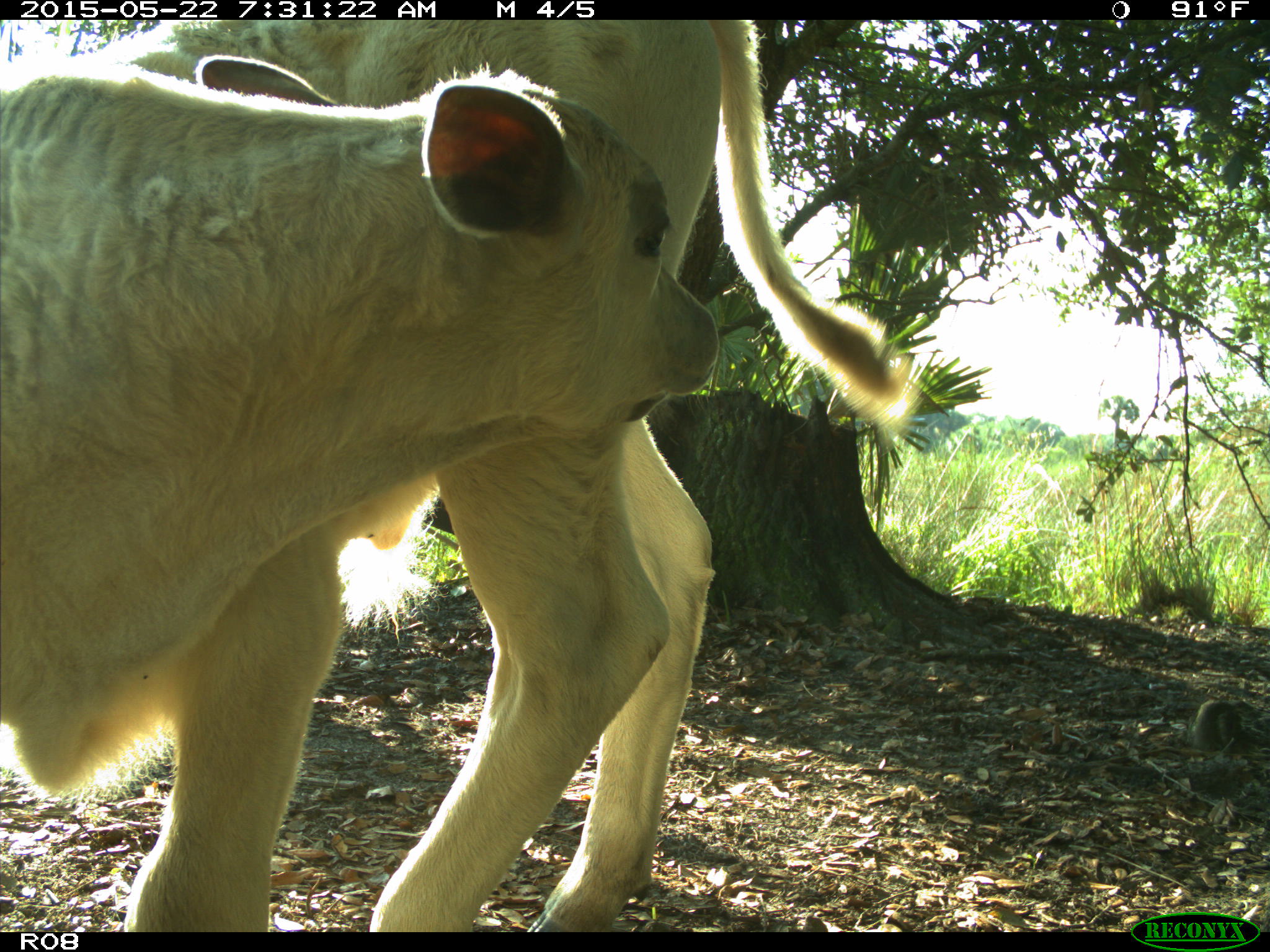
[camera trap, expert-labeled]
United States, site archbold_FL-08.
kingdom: Animalia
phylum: Chordata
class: Mammalia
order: Artiodactyla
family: Bovidae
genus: Bos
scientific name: Bos taurus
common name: domestic cow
Bos taurus (domestic cow).